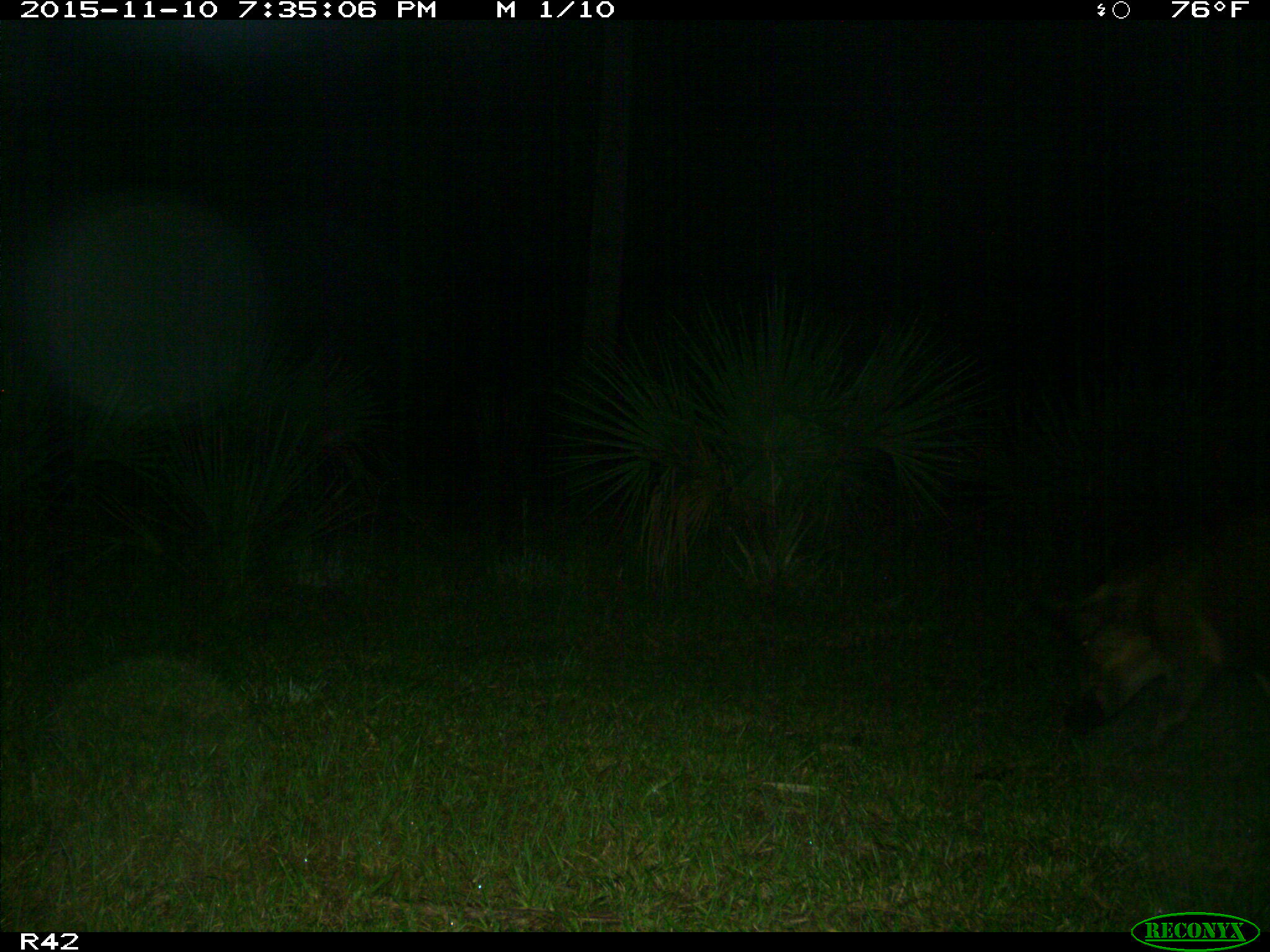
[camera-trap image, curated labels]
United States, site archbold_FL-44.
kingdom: Animalia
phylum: Chordata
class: Mammalia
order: Artiodactyla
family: Suidae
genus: Sus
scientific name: Sus scrofa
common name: wild boar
Sus scrofa (wild boar).